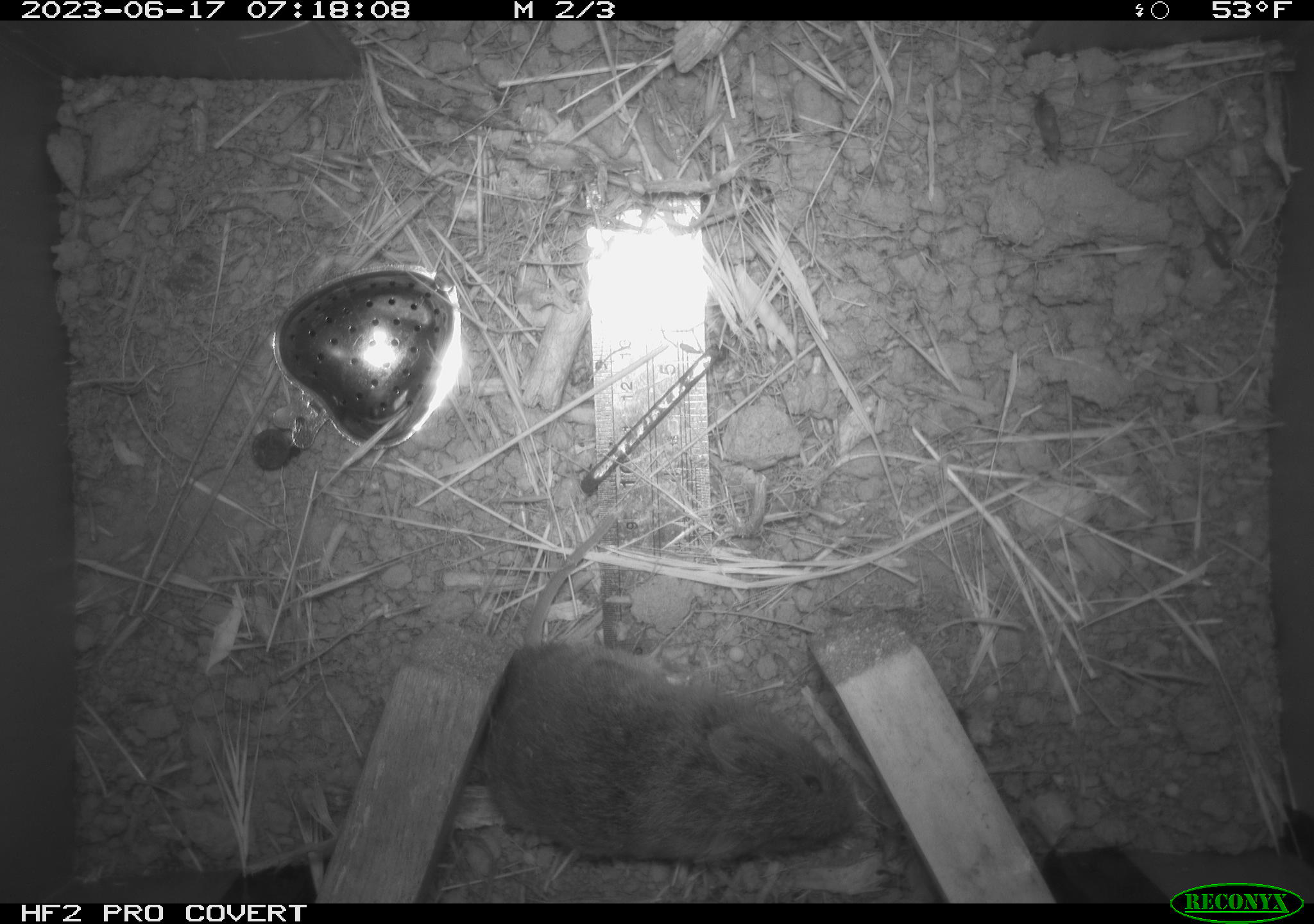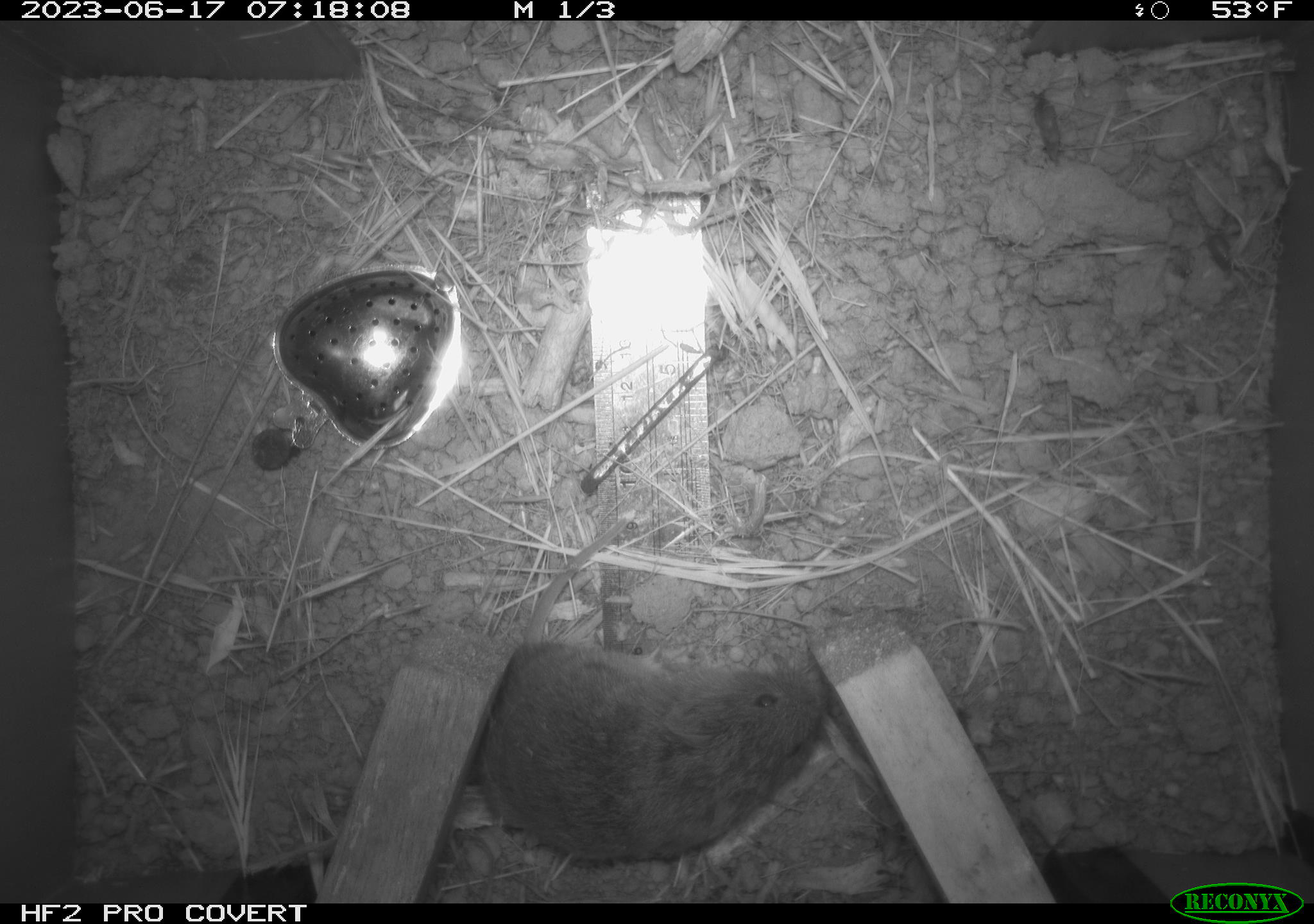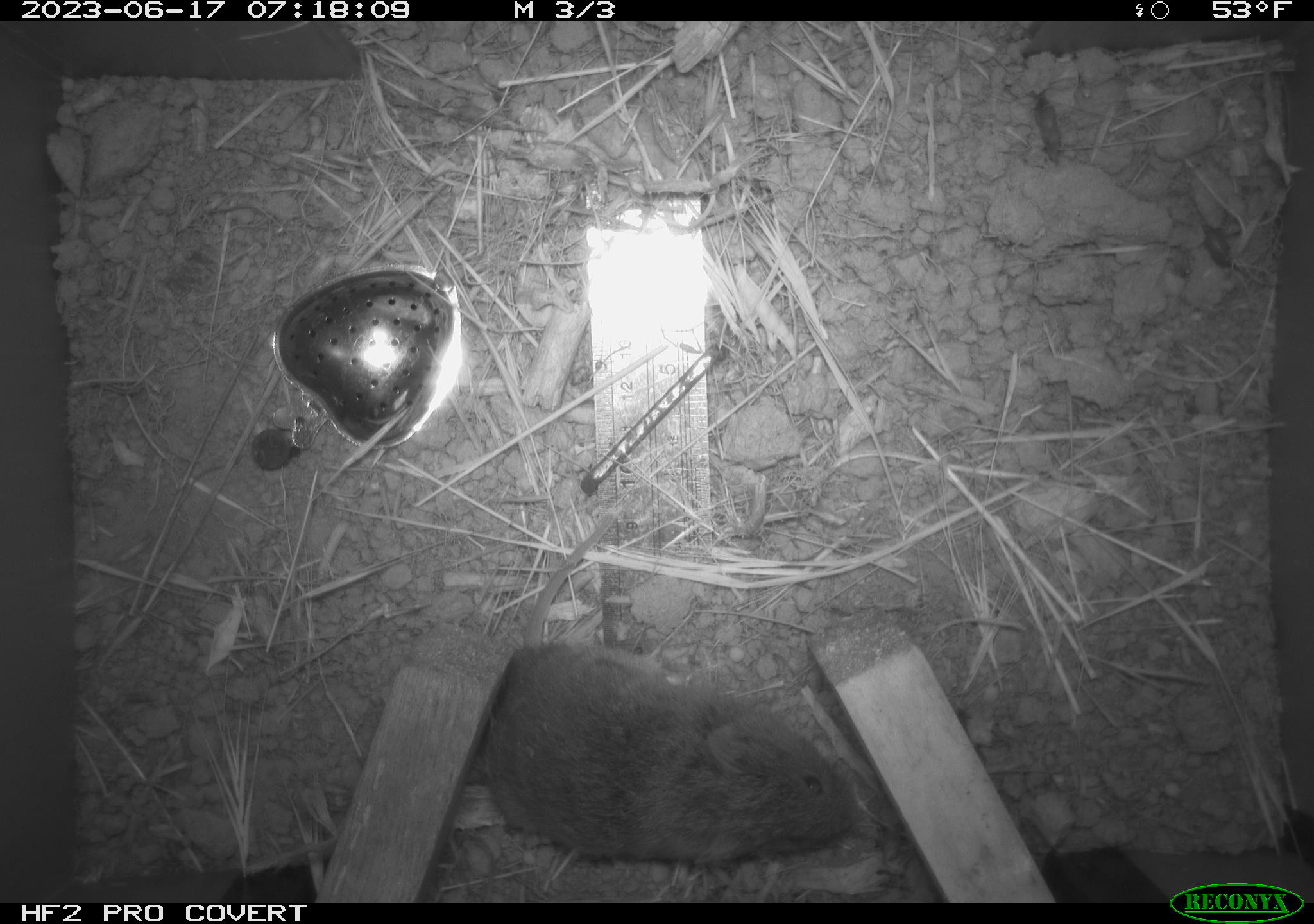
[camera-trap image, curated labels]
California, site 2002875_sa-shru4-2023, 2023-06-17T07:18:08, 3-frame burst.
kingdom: Animalia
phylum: Chordata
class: Mammalia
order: Rodentia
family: Cricetidae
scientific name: Arvicolinae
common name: voles, lemmings, and muskrats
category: arvicolinae subfamily